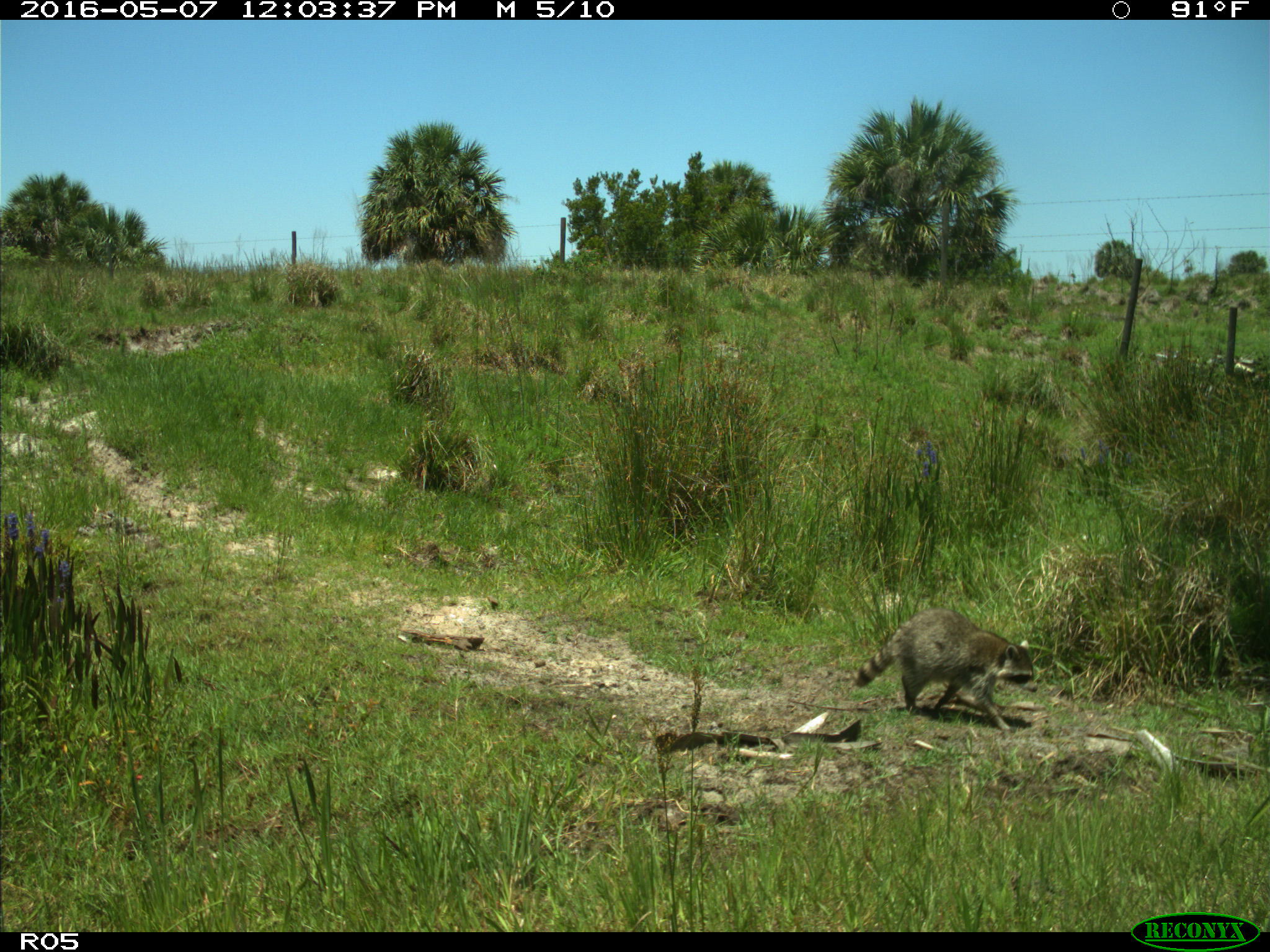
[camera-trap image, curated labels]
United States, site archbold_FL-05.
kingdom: Animalia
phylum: Chordata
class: Mammalia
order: Carnivora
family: Procyonidae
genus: Procyon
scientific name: Procyon lotor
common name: common raccoon